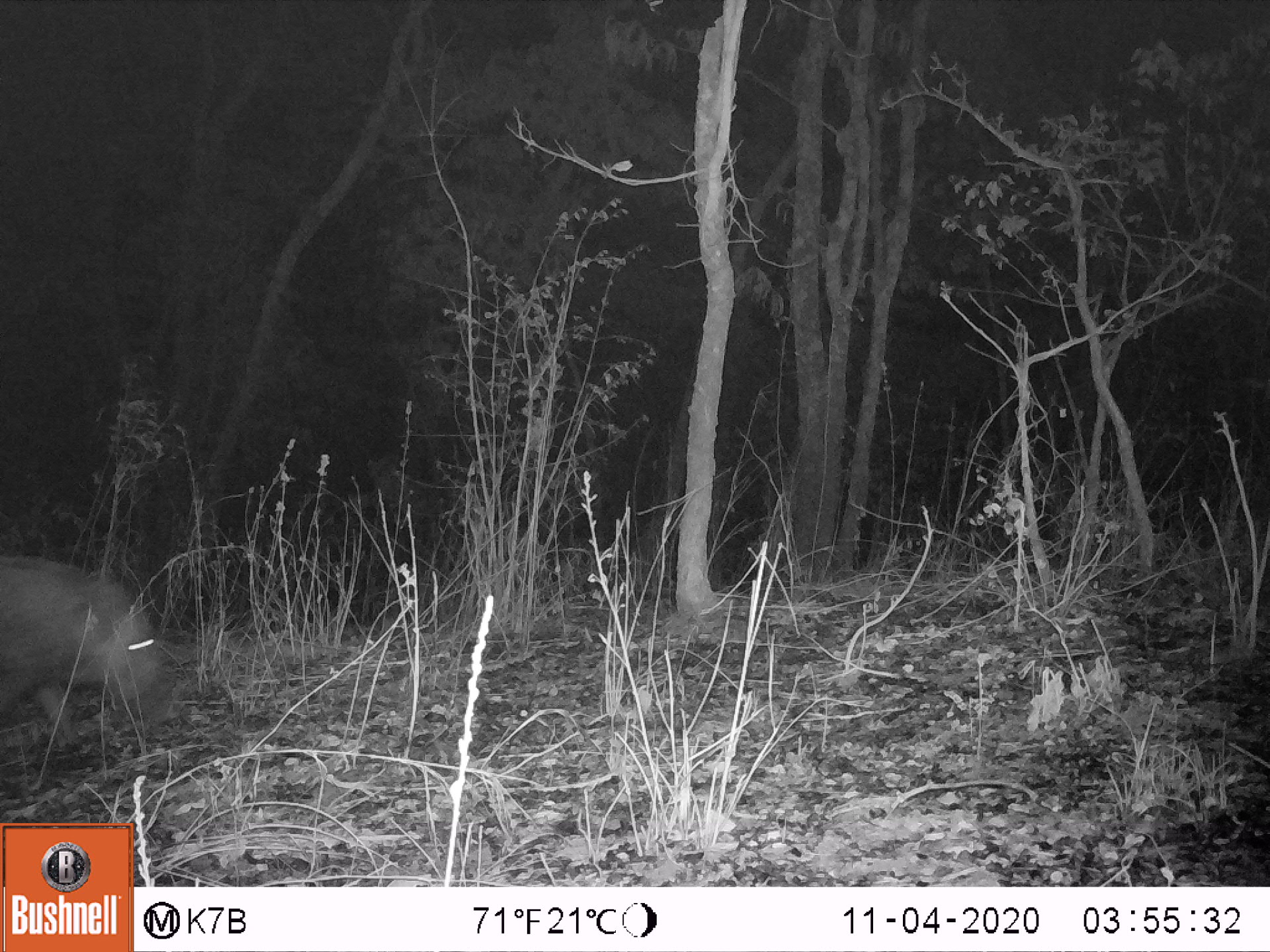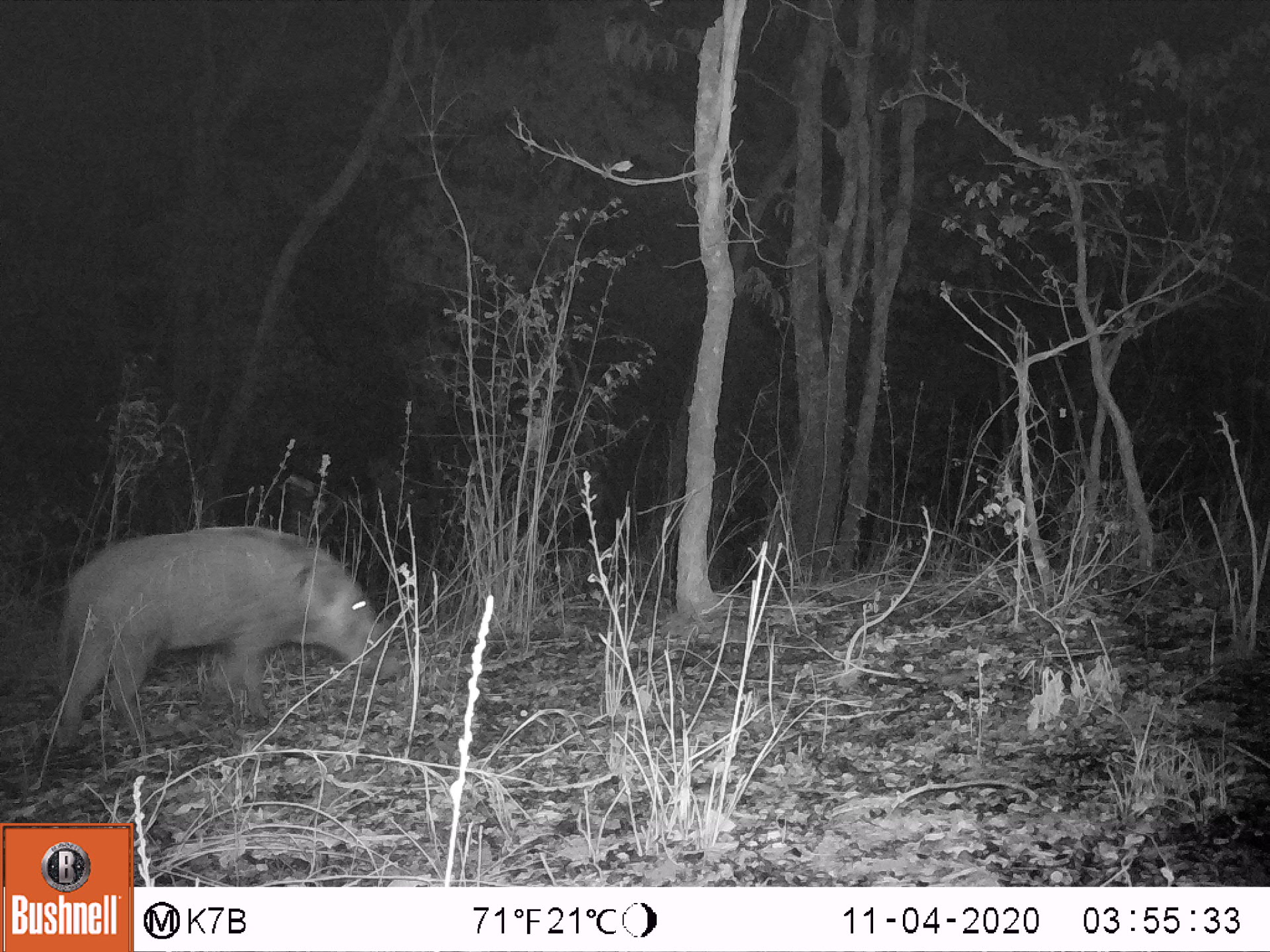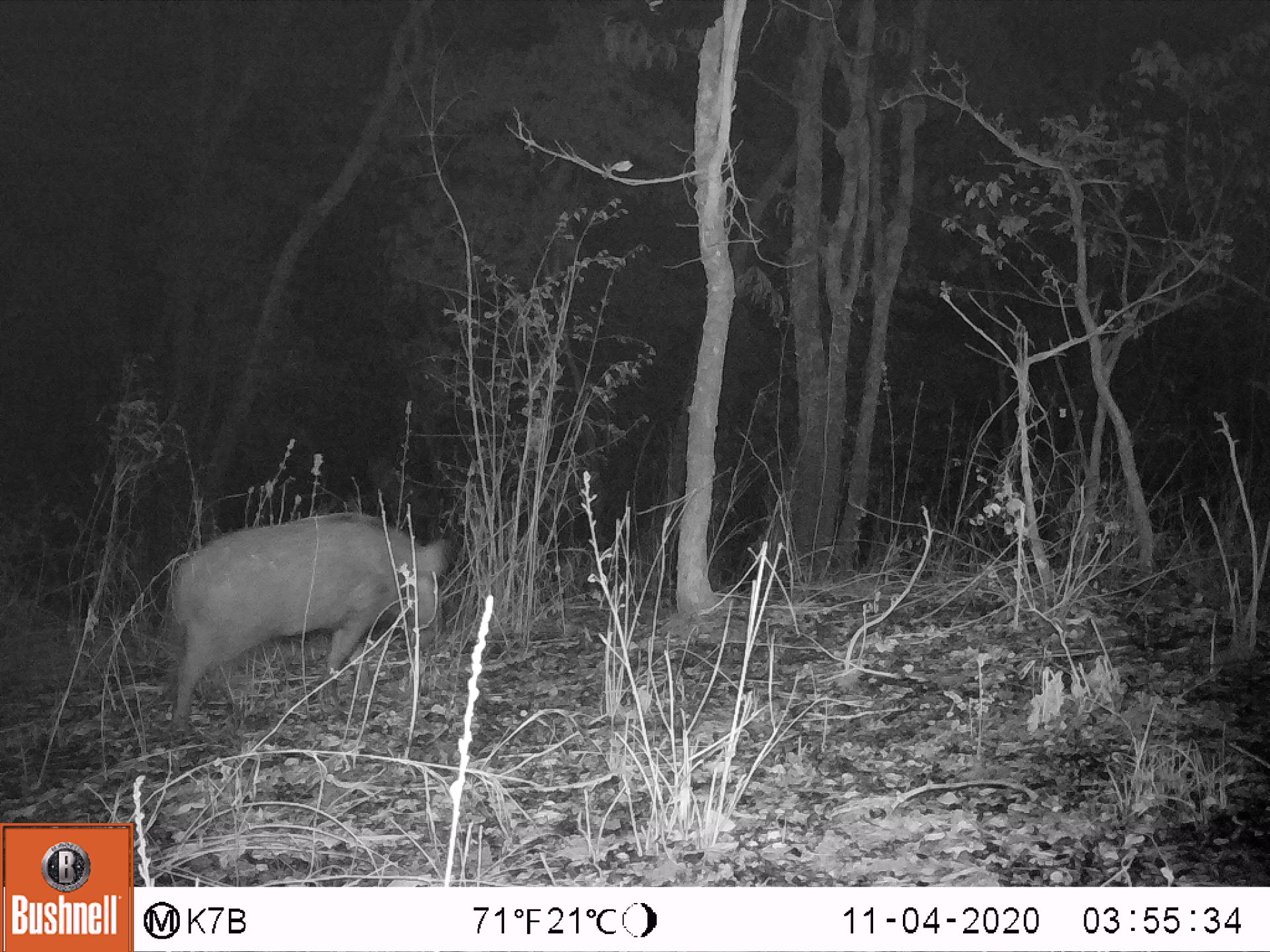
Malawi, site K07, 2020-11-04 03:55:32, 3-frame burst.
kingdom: Animalia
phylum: Chordata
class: Mammalia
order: Artiodactyla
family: Suidae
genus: Potamochoerus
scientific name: Potamochoerus larvatus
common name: bushpig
Bushpig (Potamochoerus larvatus), count 1.